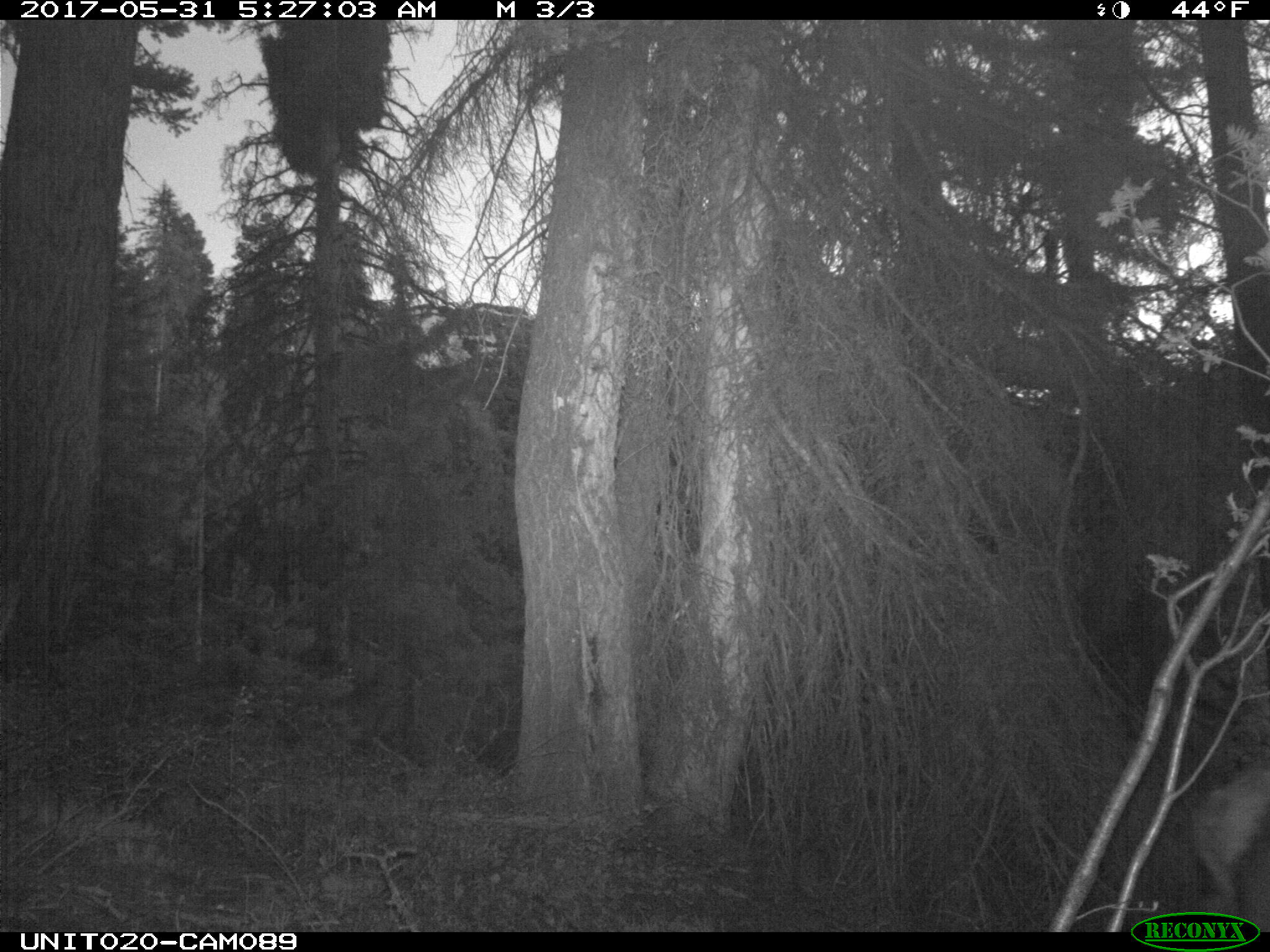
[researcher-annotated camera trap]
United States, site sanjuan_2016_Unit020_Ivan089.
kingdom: Animalia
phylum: Chordata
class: Mammalia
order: Artiodactyla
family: Cervidae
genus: Cervus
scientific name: Cervus elaphus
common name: red deer